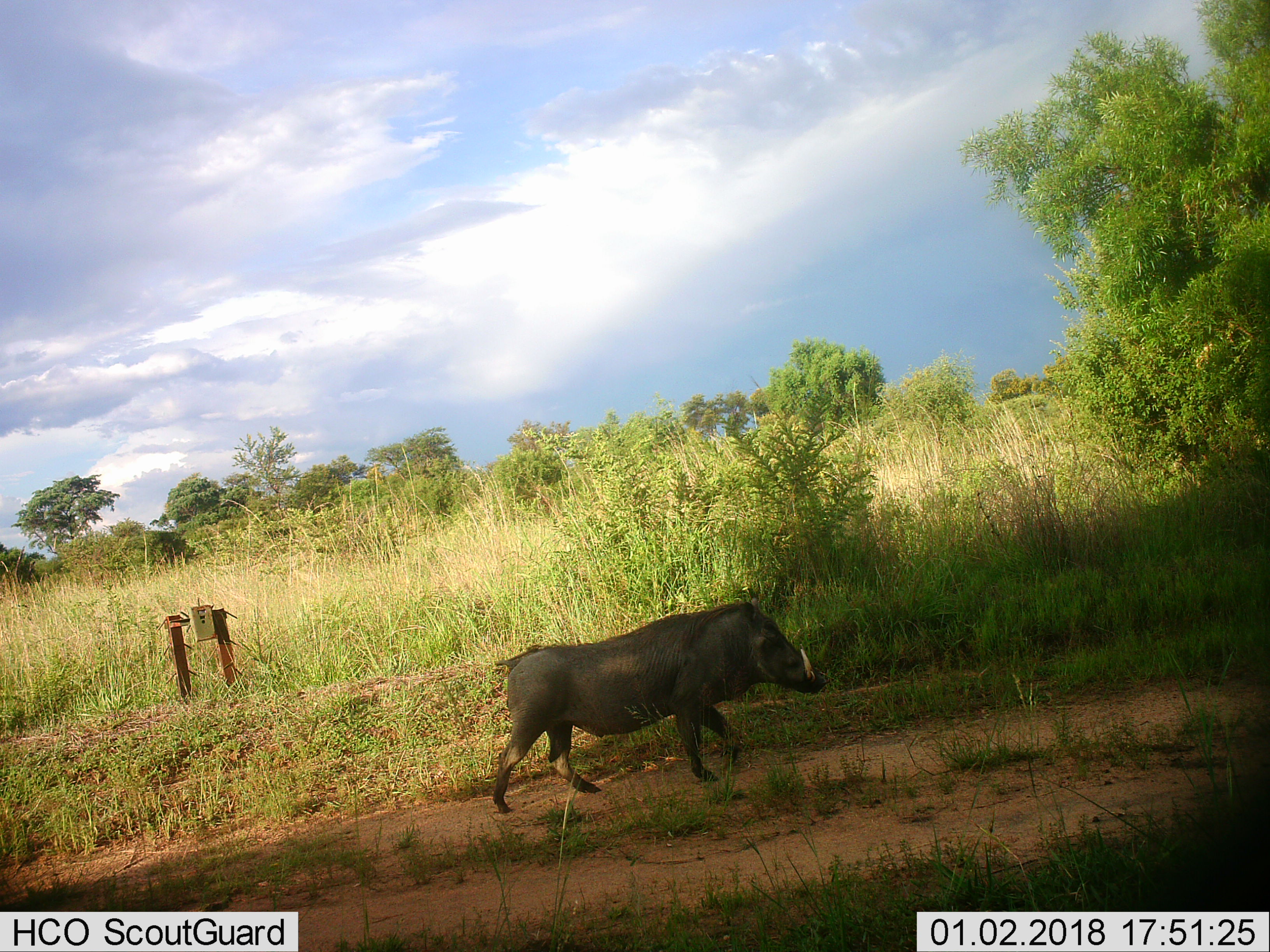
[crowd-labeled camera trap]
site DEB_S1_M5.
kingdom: Animalia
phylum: Chordata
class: Mammalia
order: Artiodactyla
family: Suidae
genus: Phacochoerus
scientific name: Phacochoerus africanus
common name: warthog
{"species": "warthog (Phacochoerus africanus)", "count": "1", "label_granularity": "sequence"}